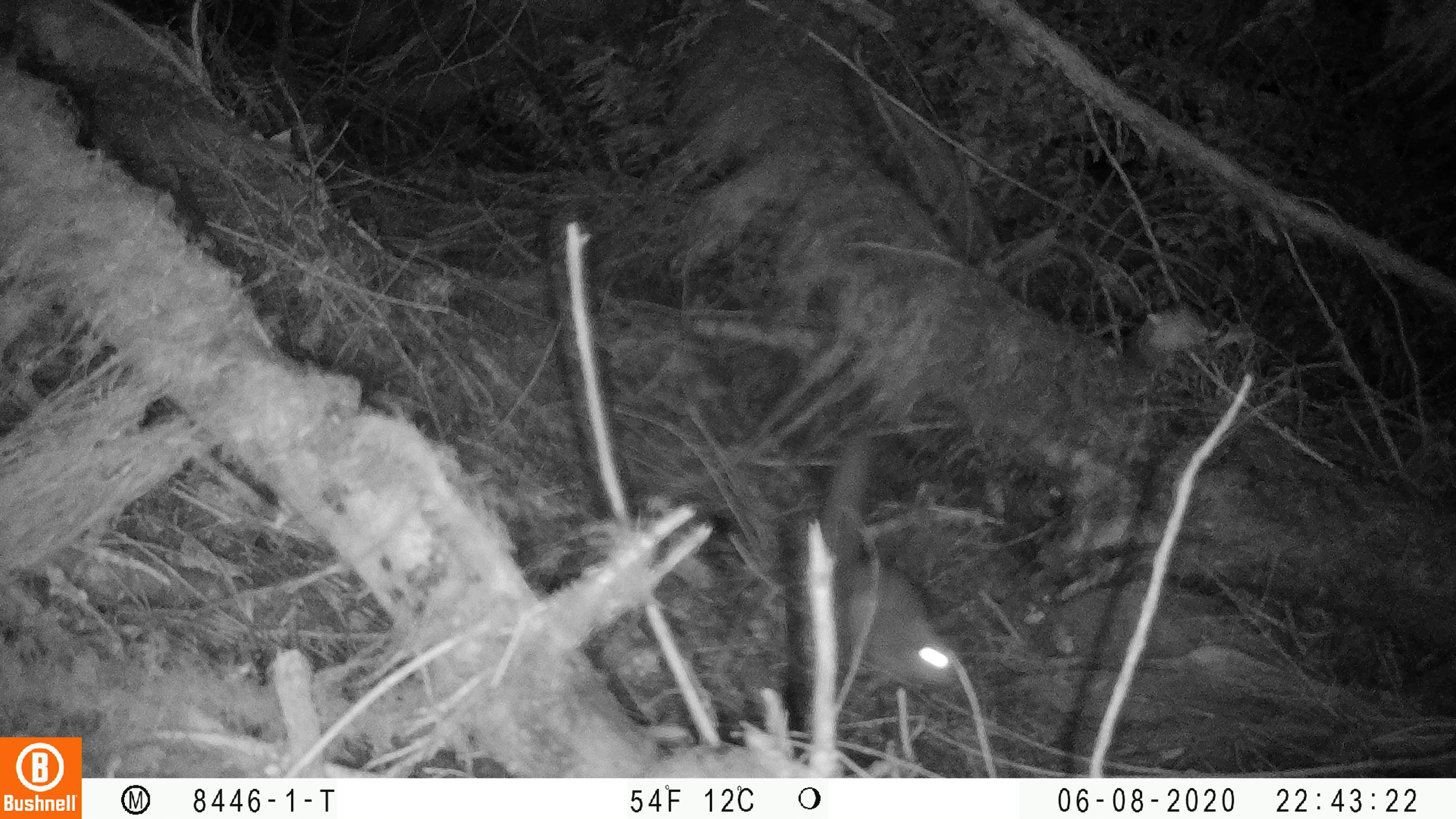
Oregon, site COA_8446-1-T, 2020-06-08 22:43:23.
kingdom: Animalia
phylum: Chordata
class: Mammalia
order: Rodentia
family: Sciuridae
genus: Glaucomys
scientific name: Glaucomys oregonensis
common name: humboldt's flying squirrel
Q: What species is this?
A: Humboldt's flying squirrel (Glaucomys oregonensis).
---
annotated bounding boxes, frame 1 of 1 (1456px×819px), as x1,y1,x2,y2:
humboldt's flying squirrel: 821,424,973,705